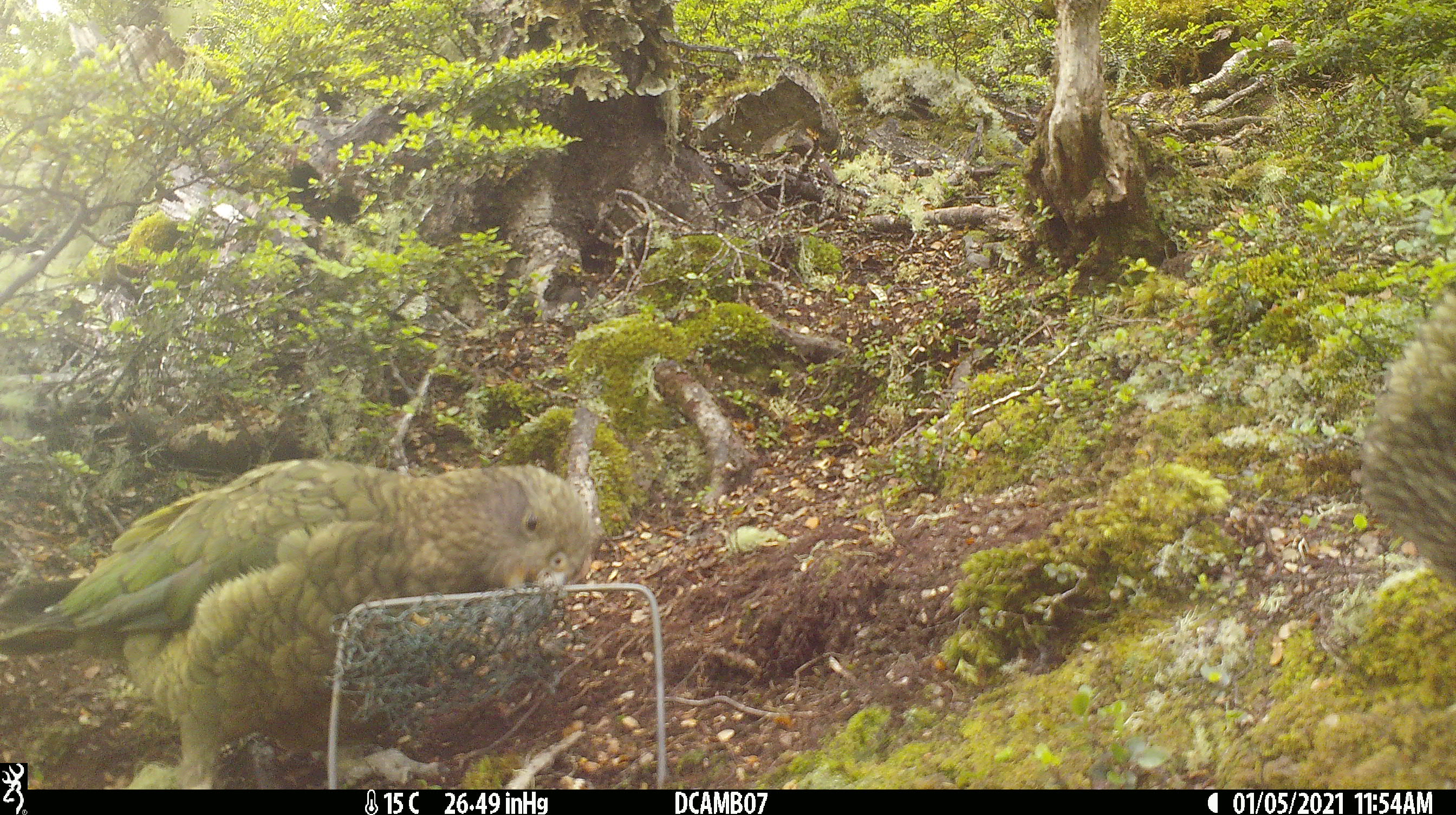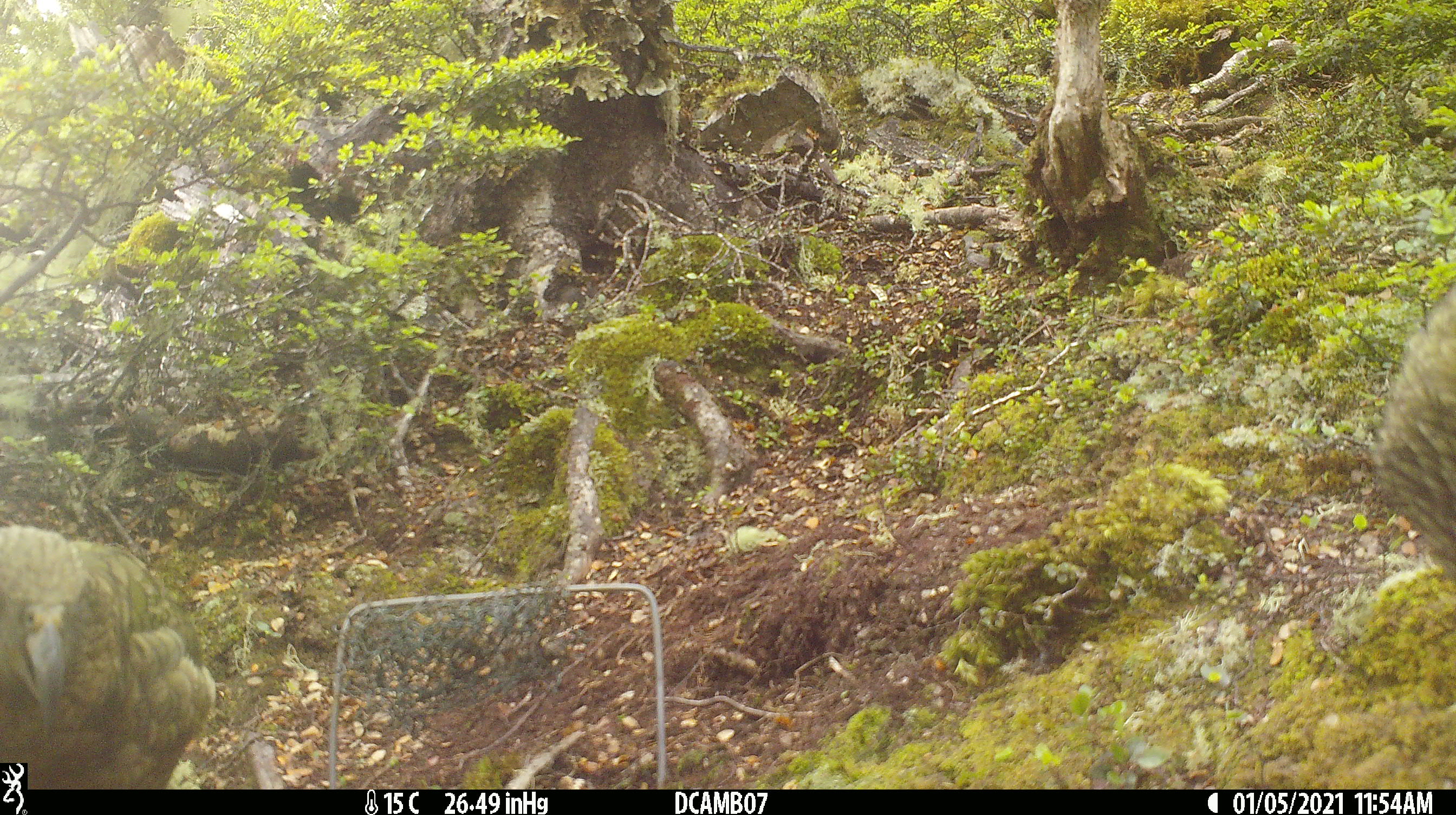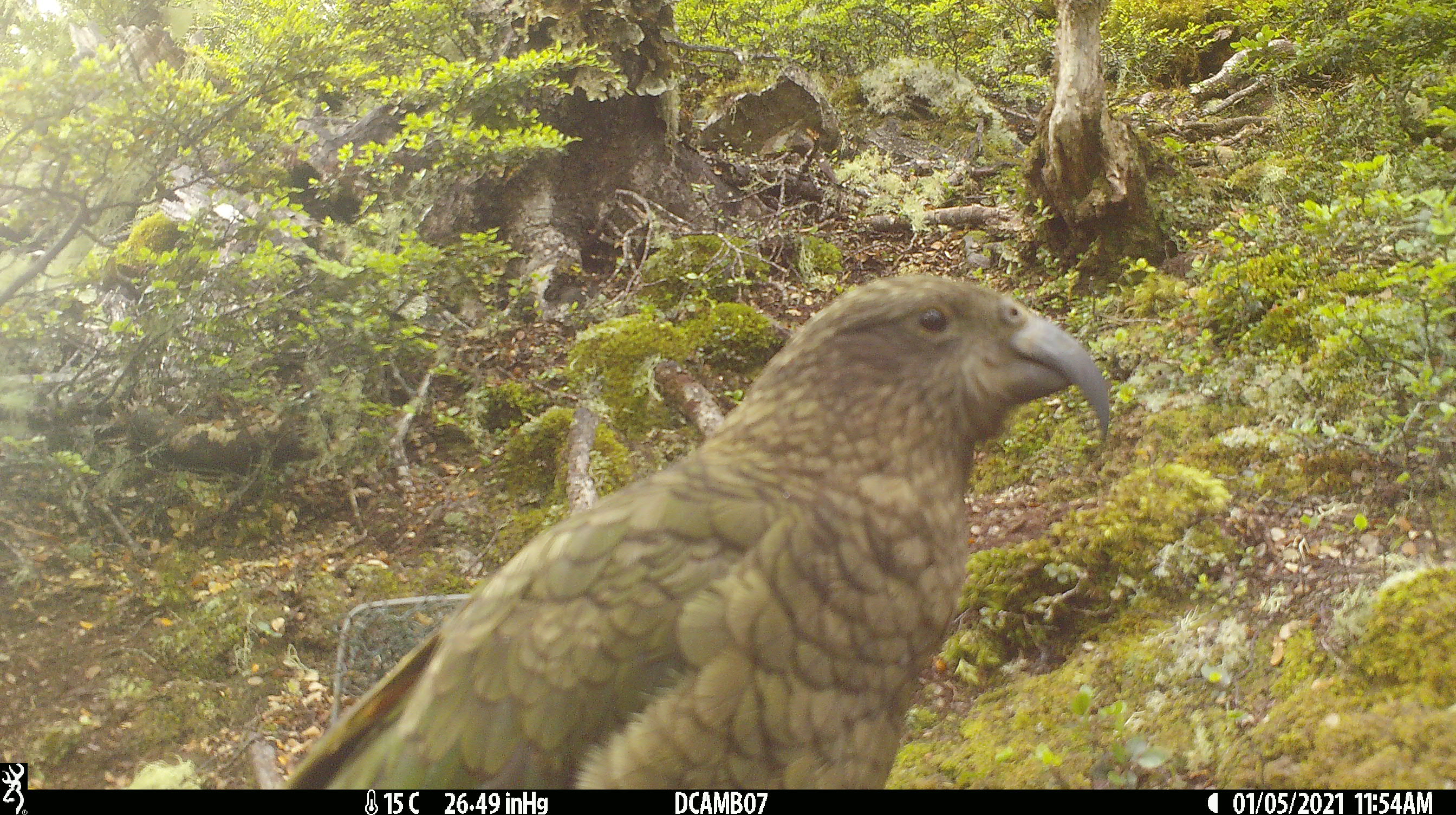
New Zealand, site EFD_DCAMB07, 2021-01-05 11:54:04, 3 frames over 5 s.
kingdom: Animalia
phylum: Chordata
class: Aves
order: Psittaciformes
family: Strigopidae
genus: Nestor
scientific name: Nestor notabilis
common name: kea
Kea (Nestor notabilis).